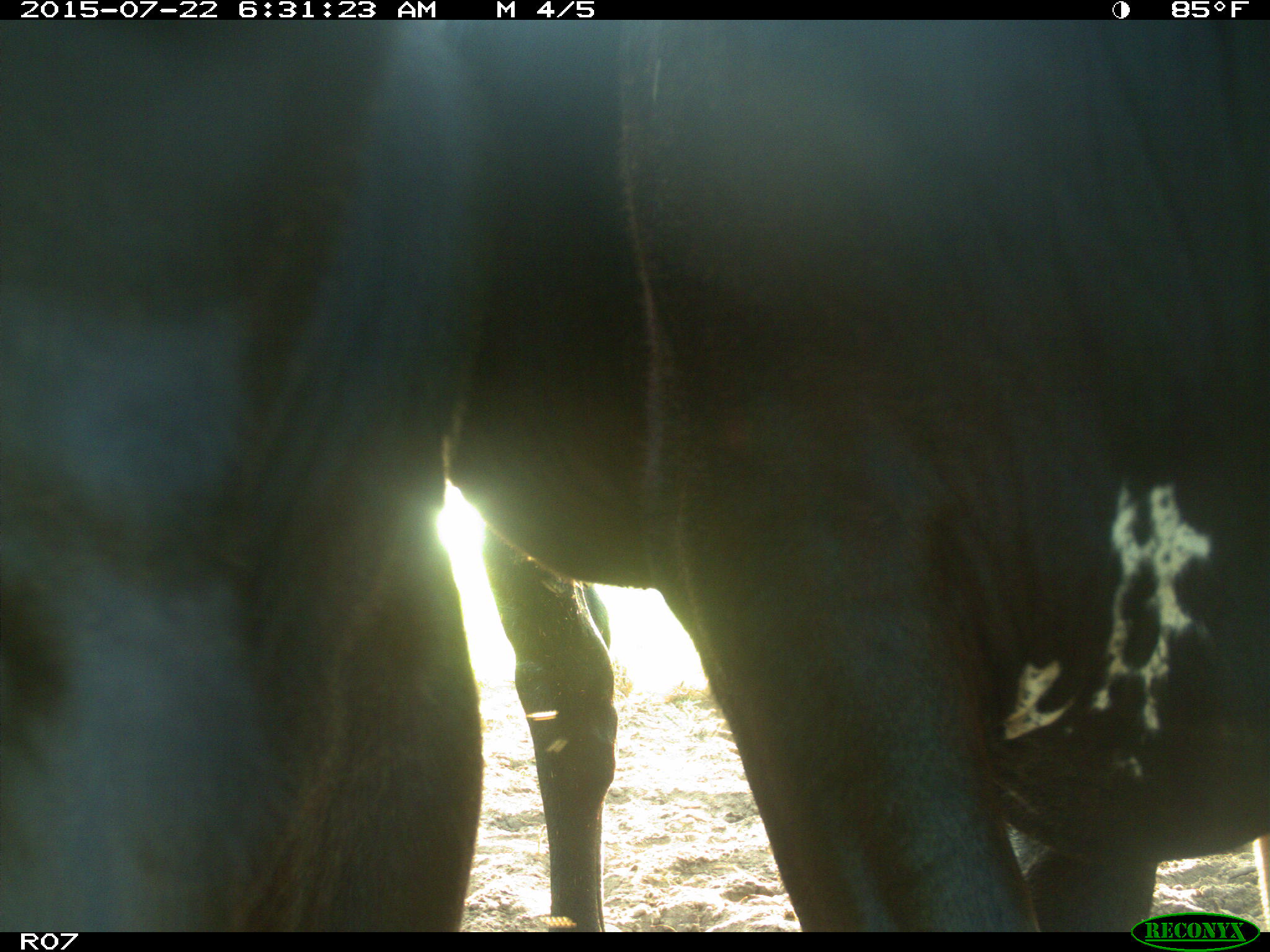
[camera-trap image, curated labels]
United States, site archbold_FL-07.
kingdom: Animalia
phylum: Chordata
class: Mammalia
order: Artiodactyla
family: Suidae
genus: Sus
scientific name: Sus scrofa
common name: wild boar